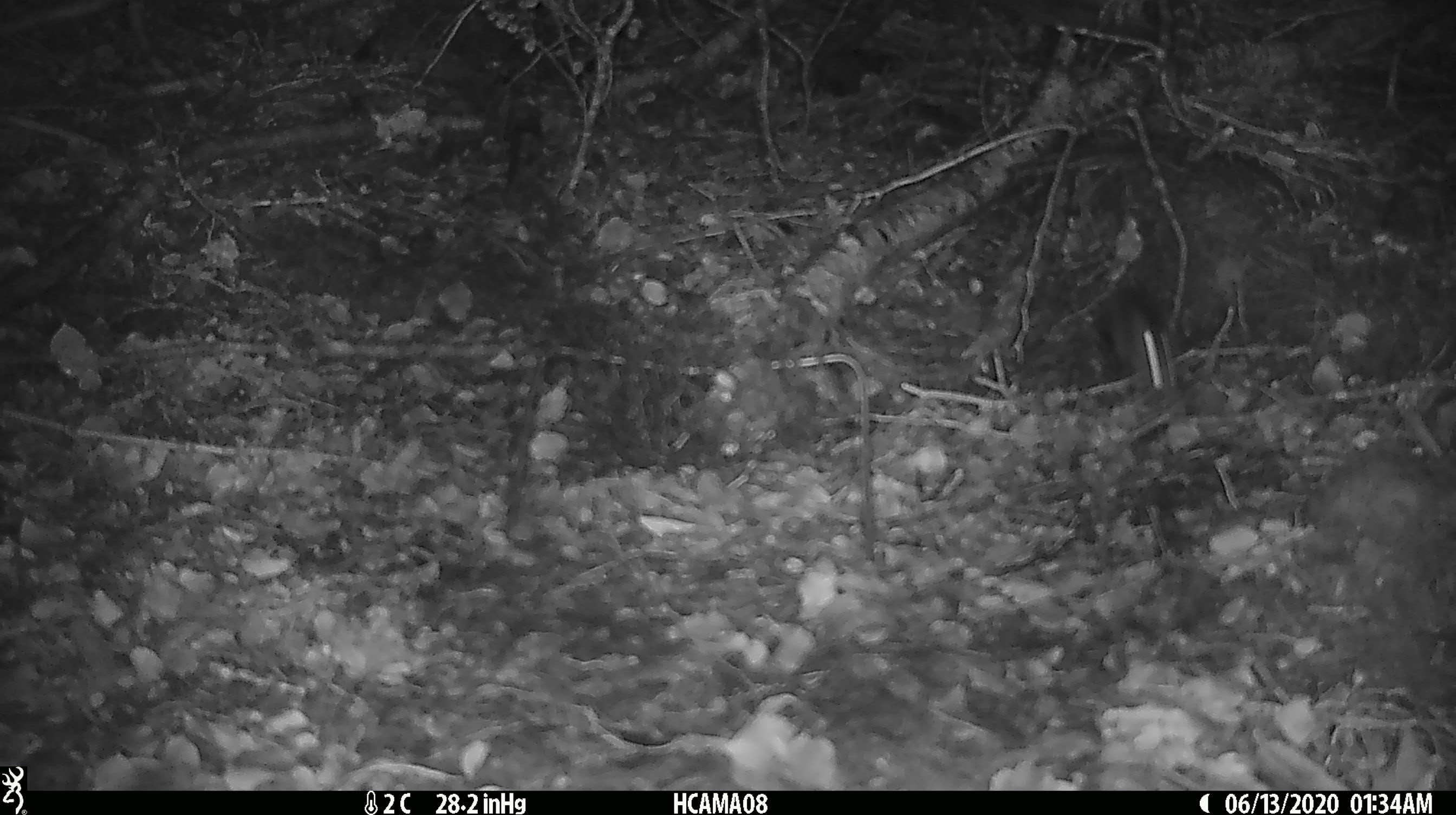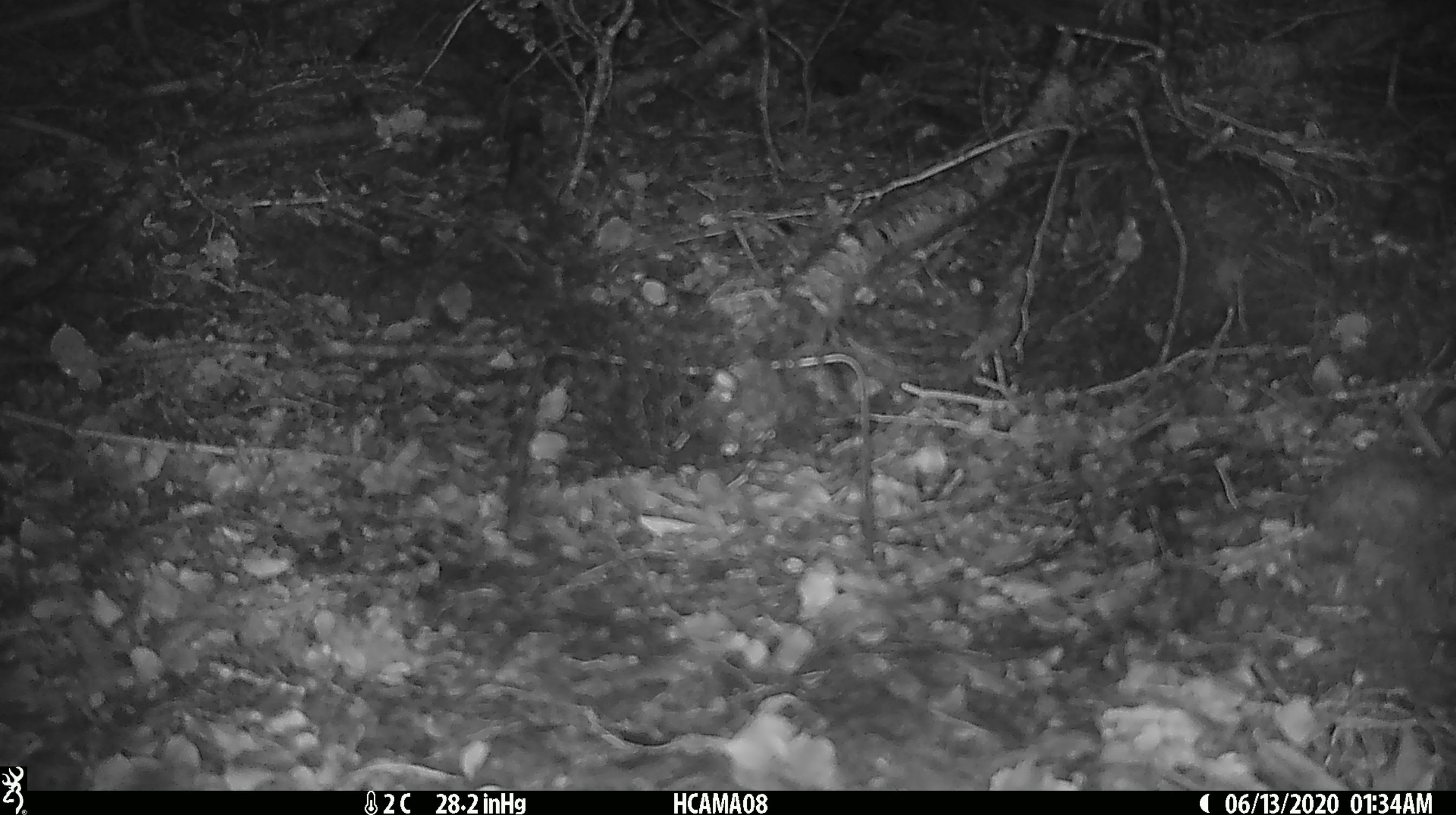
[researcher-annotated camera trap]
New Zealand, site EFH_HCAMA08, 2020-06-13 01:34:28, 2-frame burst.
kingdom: Animalia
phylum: Chordata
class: Mammalia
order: Rodentia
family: Muridae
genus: Mus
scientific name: Mus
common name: mouse